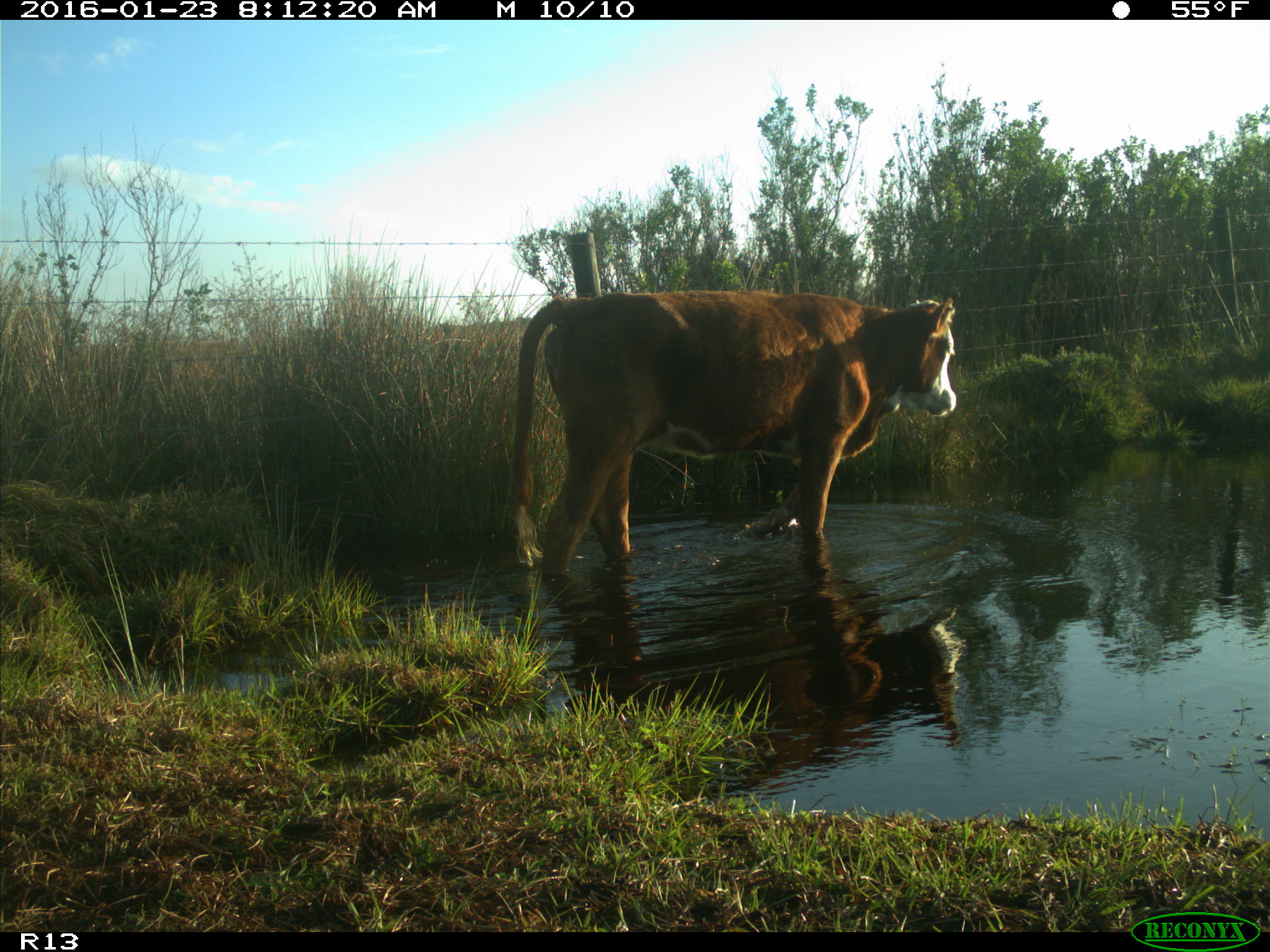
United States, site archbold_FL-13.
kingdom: Animalia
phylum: Chordata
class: Mammalia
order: Artiodactyla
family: Bovidae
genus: Bos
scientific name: Bos taurus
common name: domestic cow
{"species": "Bos taurus (domestic cow)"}